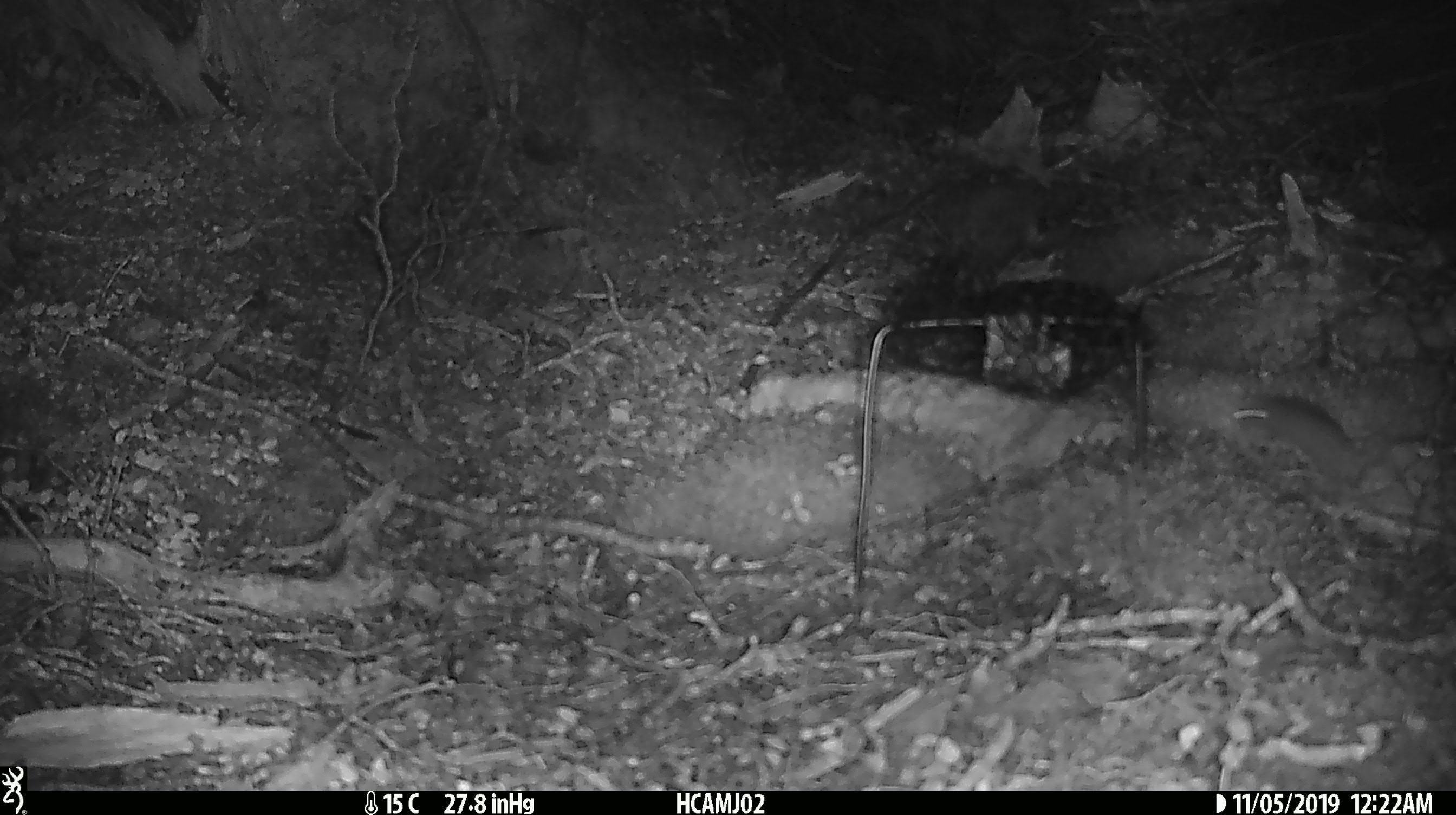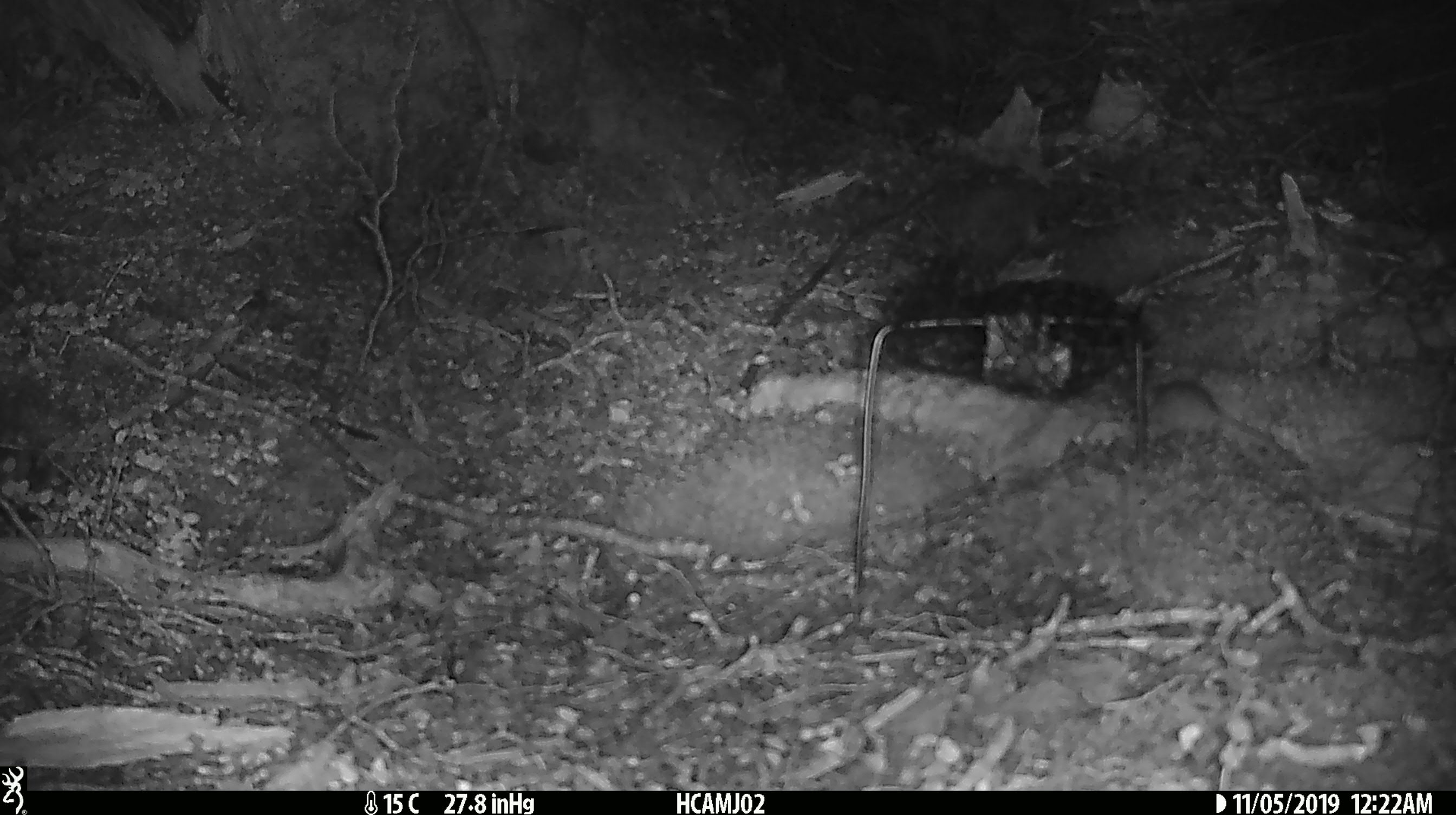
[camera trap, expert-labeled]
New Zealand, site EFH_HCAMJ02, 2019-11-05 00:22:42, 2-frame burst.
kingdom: Animalia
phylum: Chordata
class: Mammalia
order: Rodentia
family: Muridae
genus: Mus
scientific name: Mus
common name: mouse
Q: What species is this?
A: Mouse (Mus).